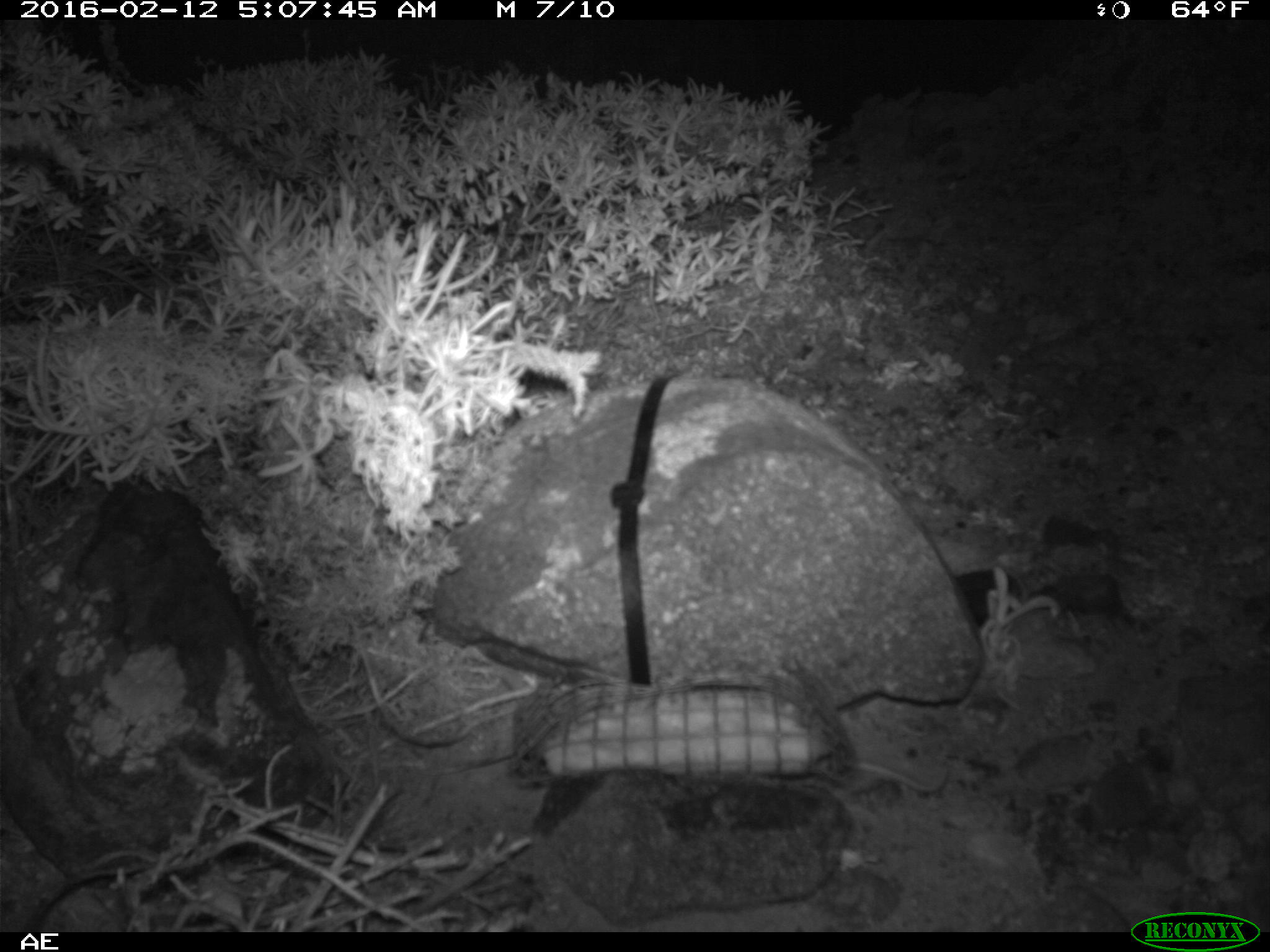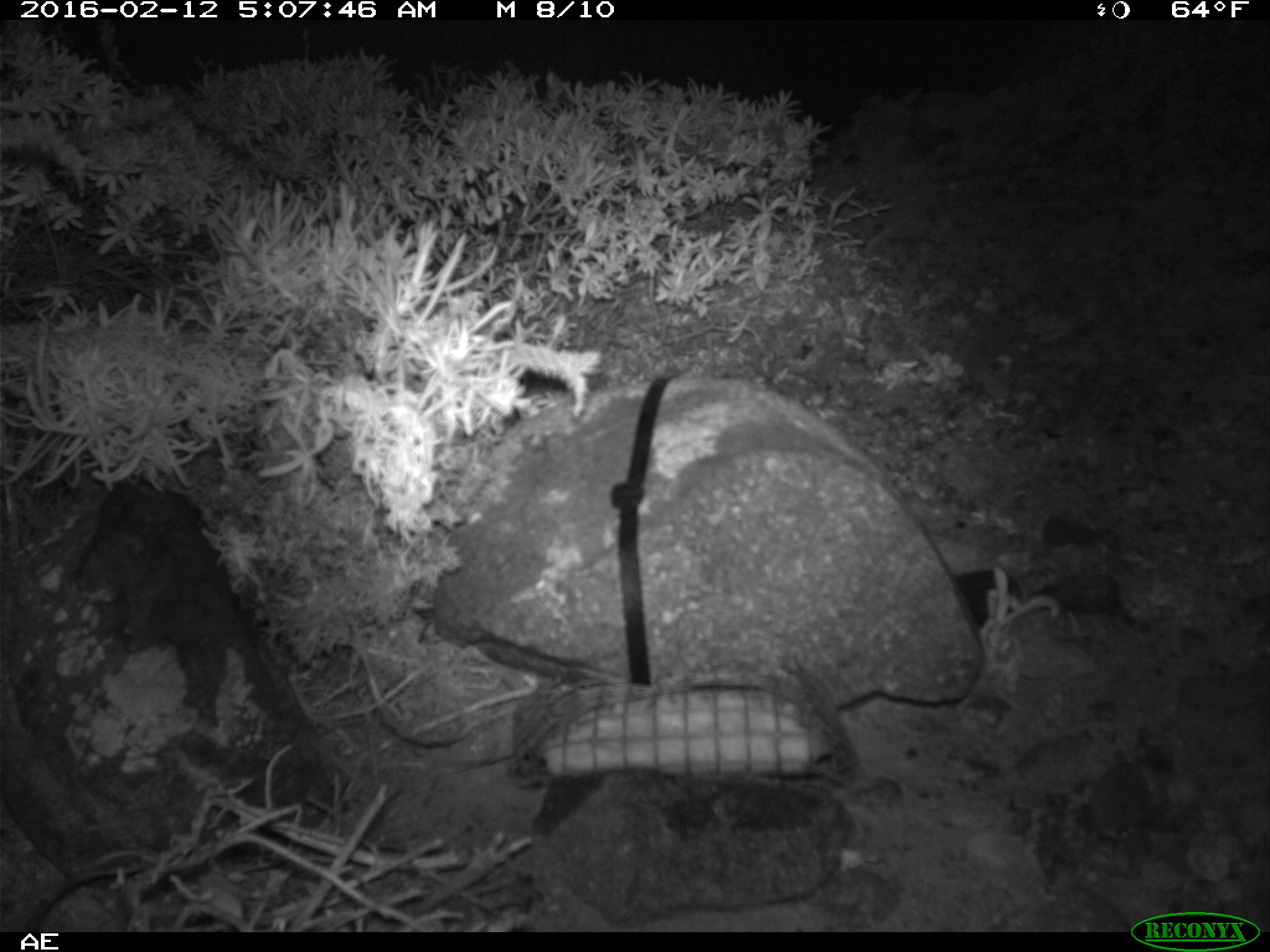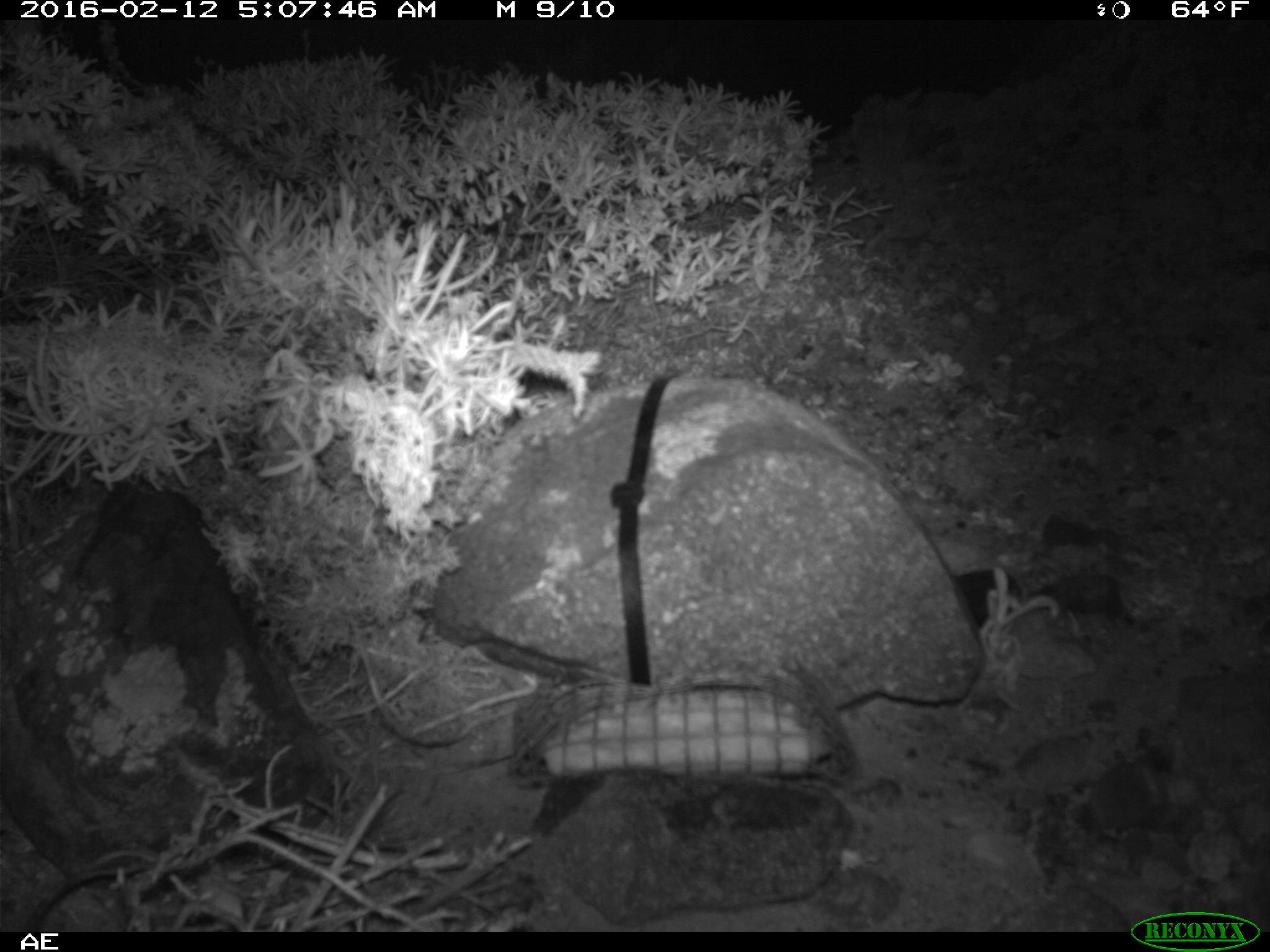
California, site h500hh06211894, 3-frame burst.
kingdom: Animalia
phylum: Chordata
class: Mammalia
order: Rodentia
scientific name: Rodentia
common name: rodent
Rodent (Rodentia).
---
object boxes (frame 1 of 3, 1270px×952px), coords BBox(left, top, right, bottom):
rodent: BBox(853, 760, 948, 793)